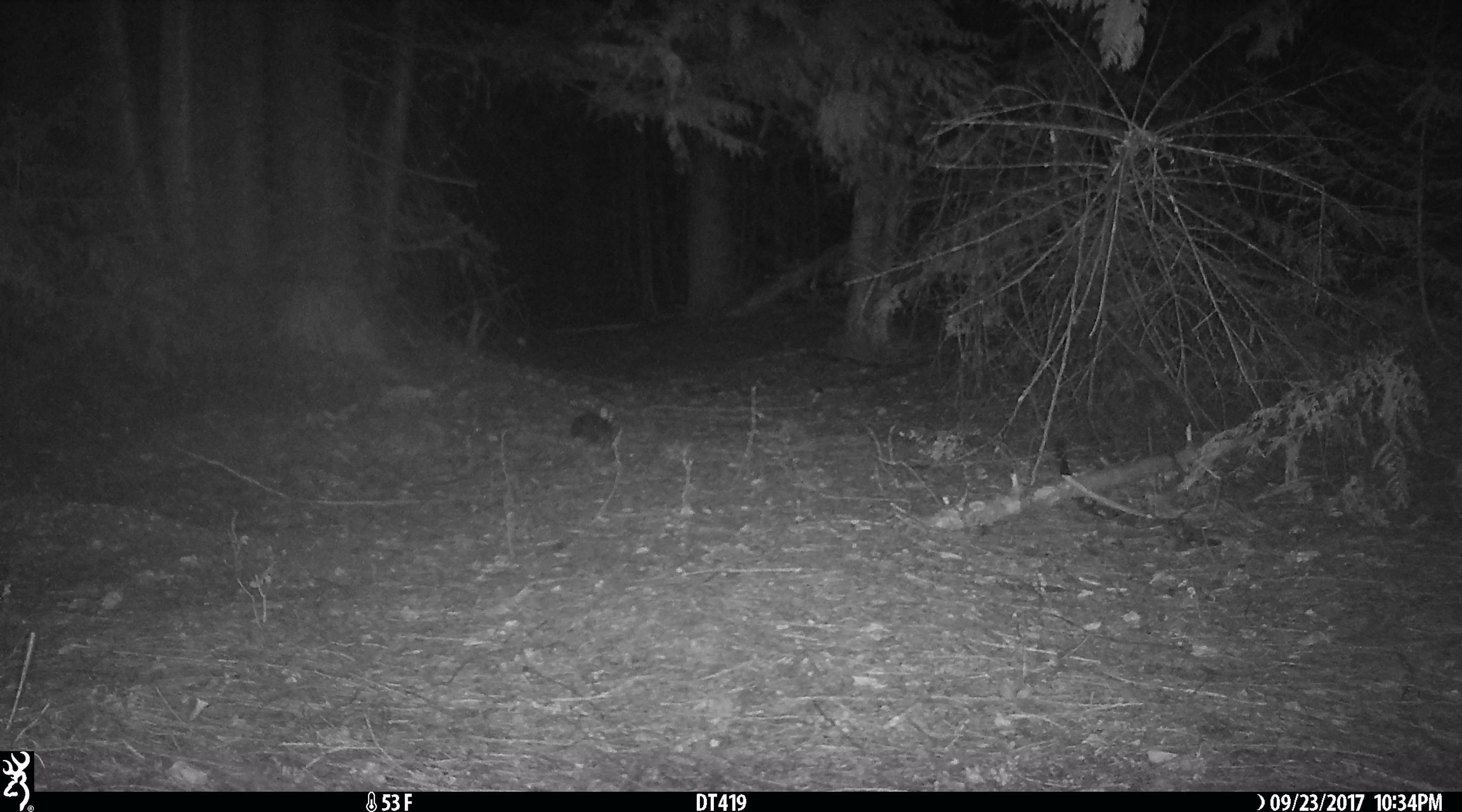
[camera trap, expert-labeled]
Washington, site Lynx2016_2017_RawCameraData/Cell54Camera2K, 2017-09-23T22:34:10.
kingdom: Animalia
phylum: Chordata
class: Mammalia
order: Lagomorpha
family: Leporidae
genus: Lepus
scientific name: Lepus americanus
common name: snowshoe hare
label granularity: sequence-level